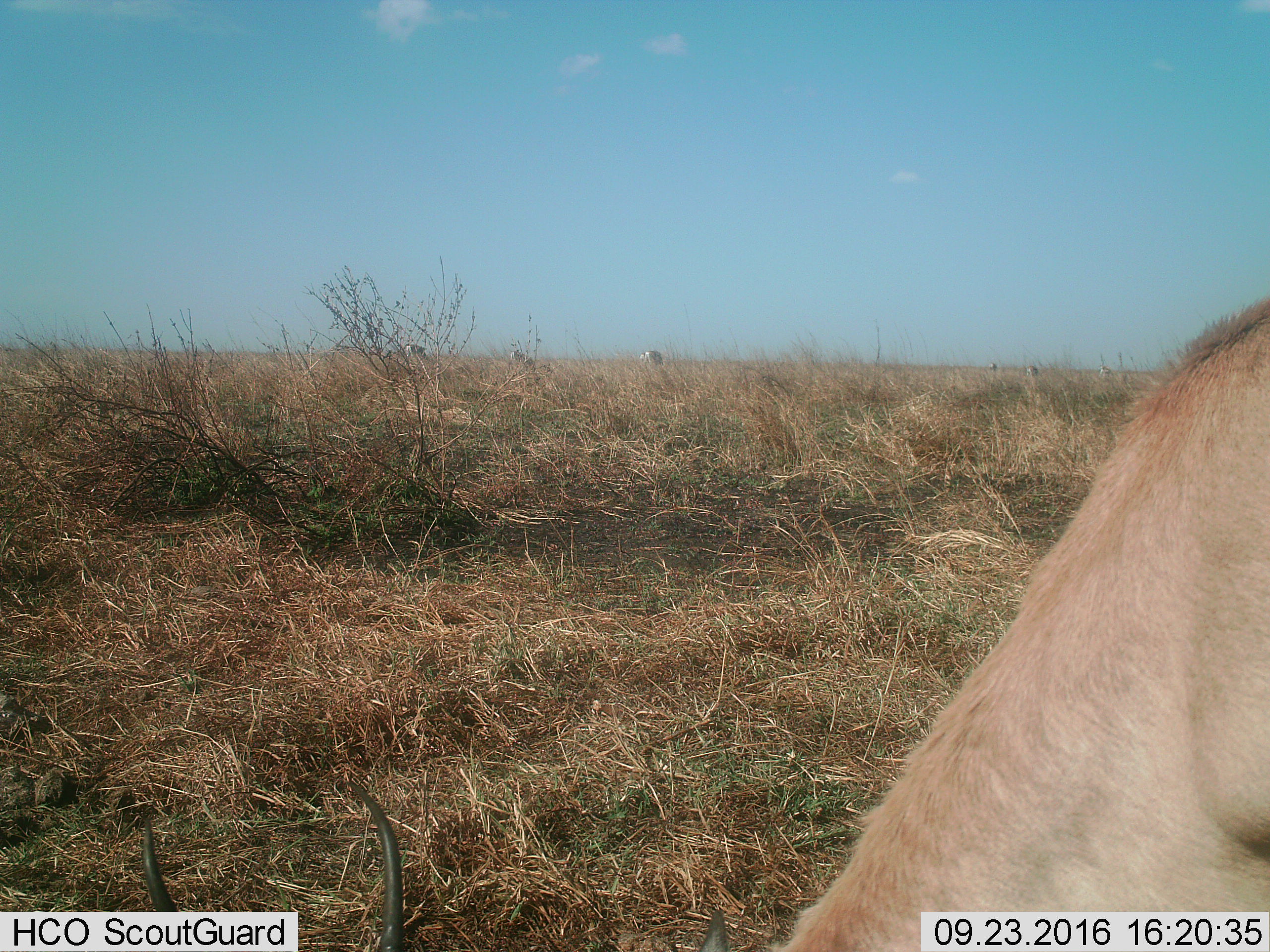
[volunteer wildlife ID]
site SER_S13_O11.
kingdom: Animalia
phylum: Chordata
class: Mammalia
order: Artiodactyla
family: Bovidae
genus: Eudorcas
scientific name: Eudorcas thomsonii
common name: thomson's gazelle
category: gazellethomsons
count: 1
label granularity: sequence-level